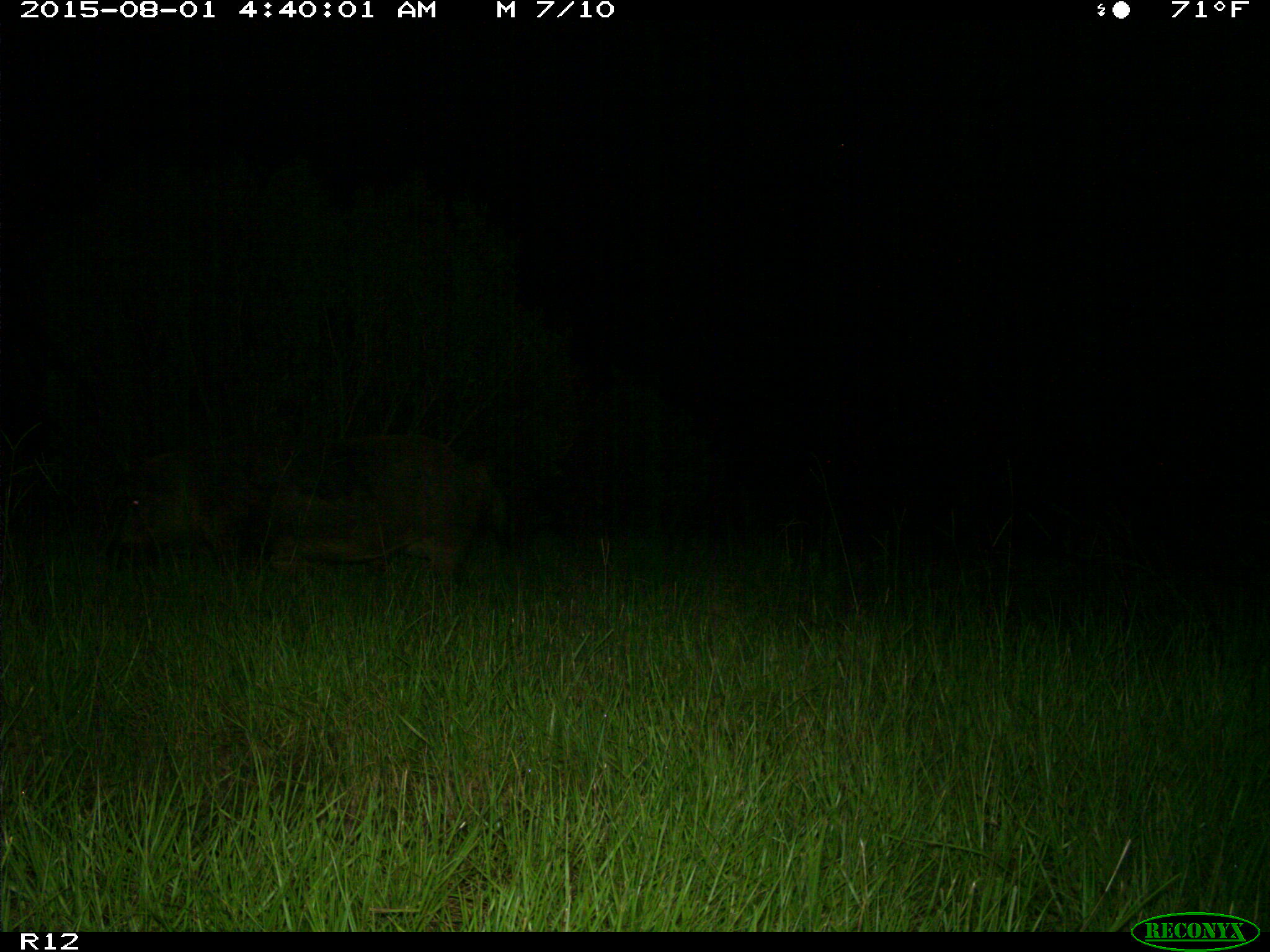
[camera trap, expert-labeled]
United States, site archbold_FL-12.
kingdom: Animalia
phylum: Chordata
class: Mammalia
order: Artiodactyla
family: Suidae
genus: Sus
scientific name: Sus scrofa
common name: wild boar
Sus scrofa (wild boar).